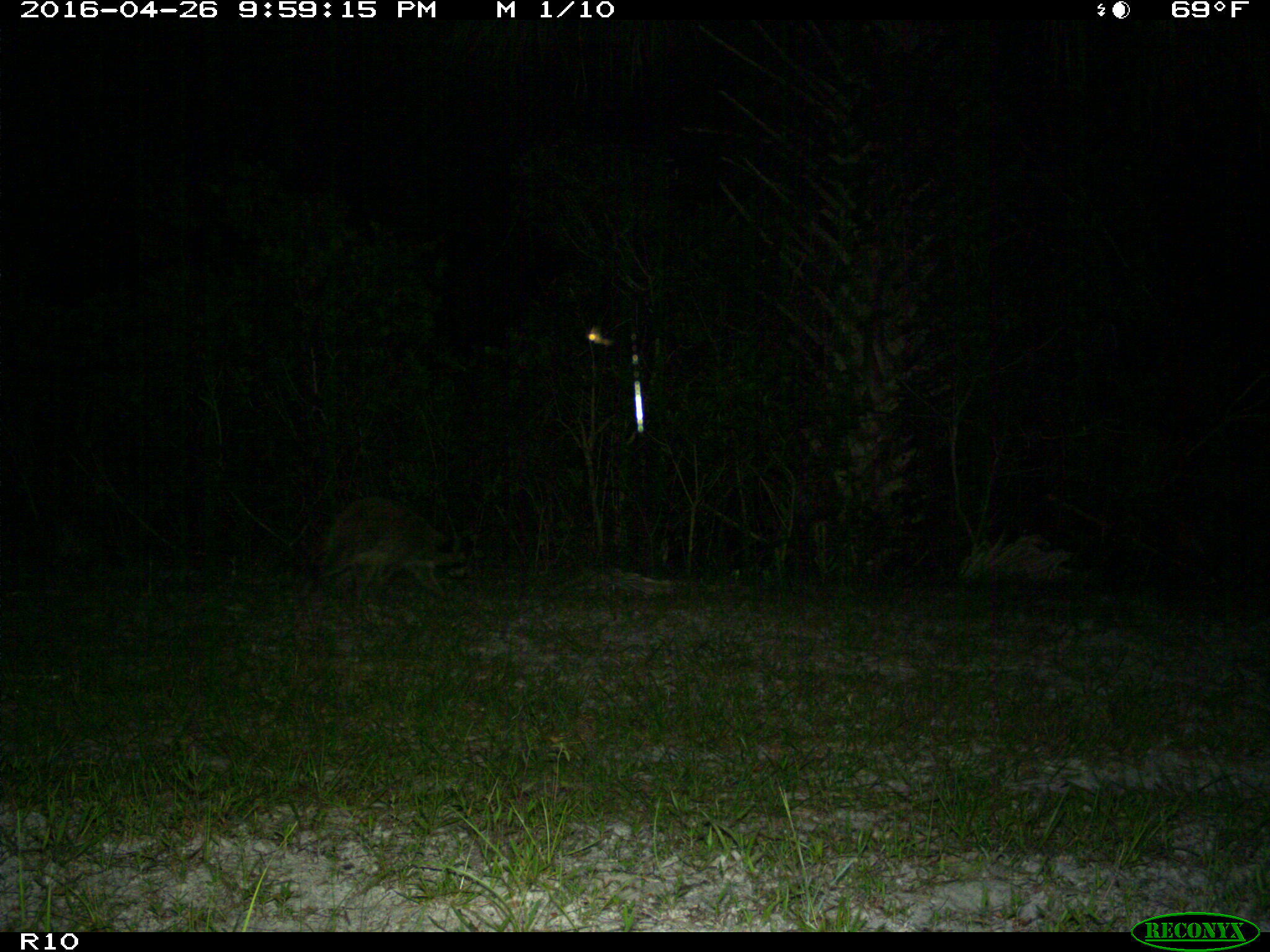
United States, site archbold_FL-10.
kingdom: Animalia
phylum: Chordata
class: Mammalia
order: Carnivora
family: Procyonidae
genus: Procyon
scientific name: Procyon lotor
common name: common raccoon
Procyon lotor (common raccoon).